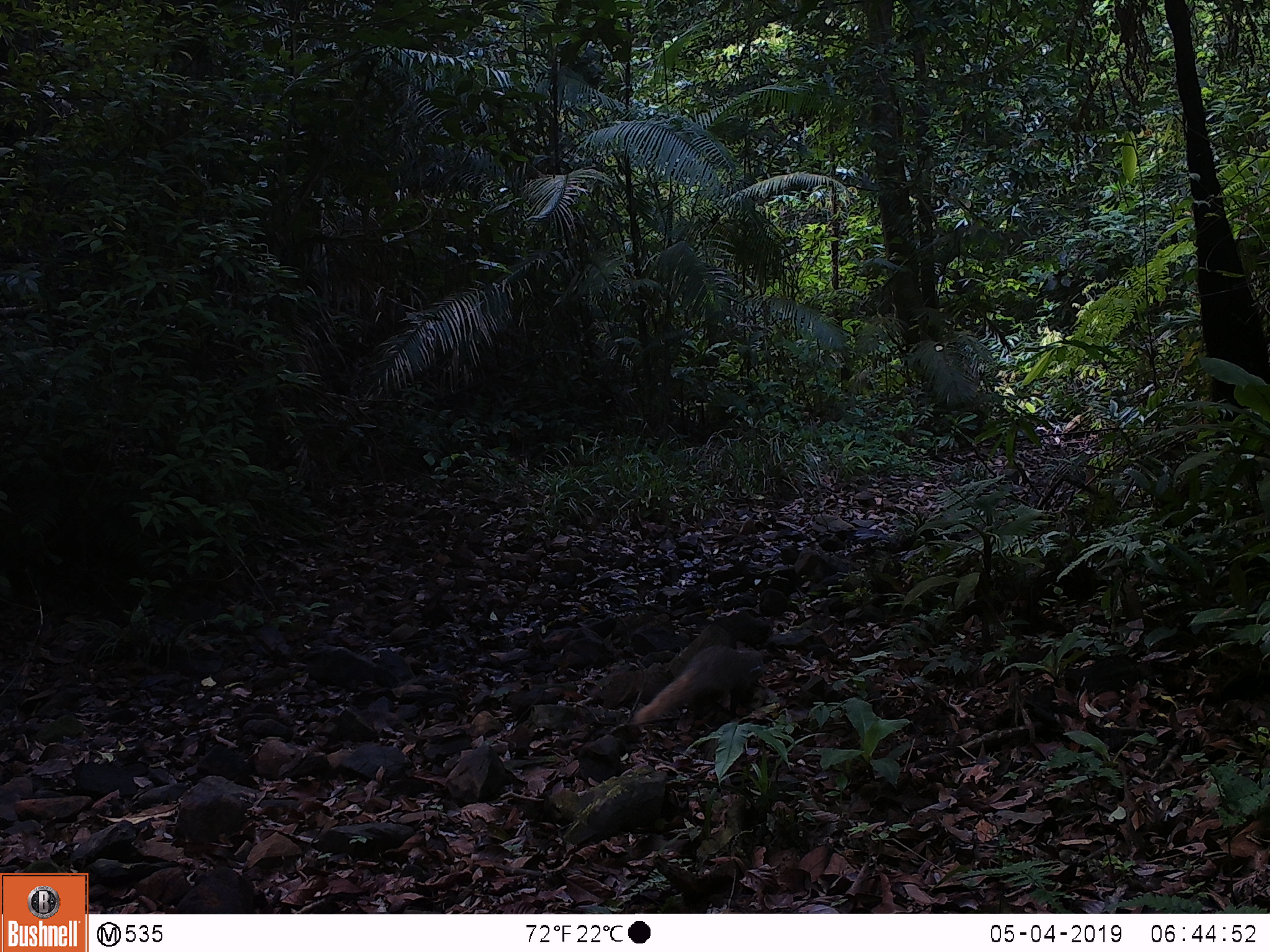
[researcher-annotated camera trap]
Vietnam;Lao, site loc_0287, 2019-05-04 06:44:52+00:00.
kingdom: Animalia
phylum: Chordata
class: Mammalia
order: Carnivora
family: Herpestidae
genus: Urva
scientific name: Urva urva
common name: crab-eating mongoose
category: crab eating mongoose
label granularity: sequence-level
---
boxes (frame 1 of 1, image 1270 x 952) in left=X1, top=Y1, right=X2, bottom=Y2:
crab eating mongoose: left=630, top=643, right=765, bottom=725